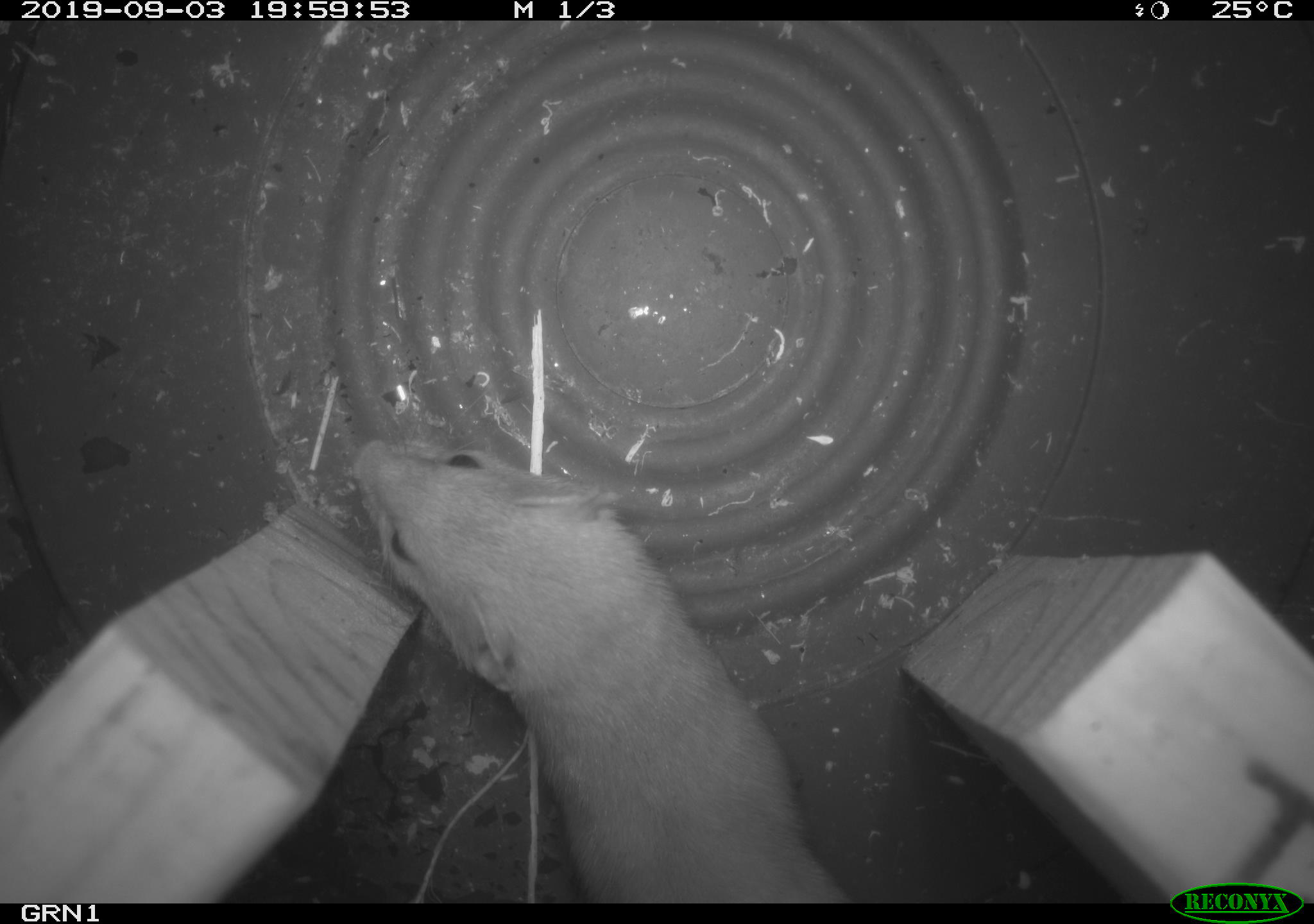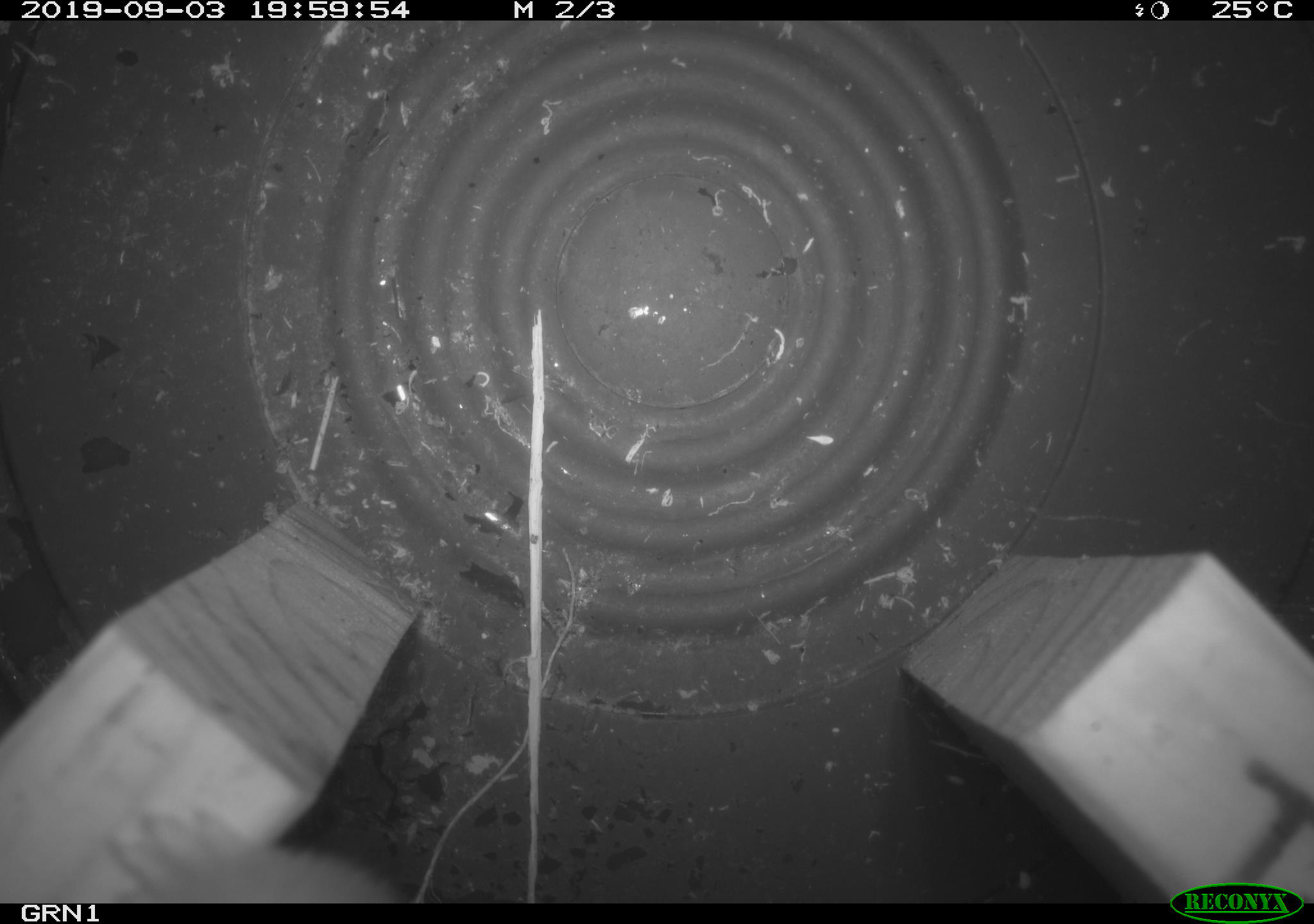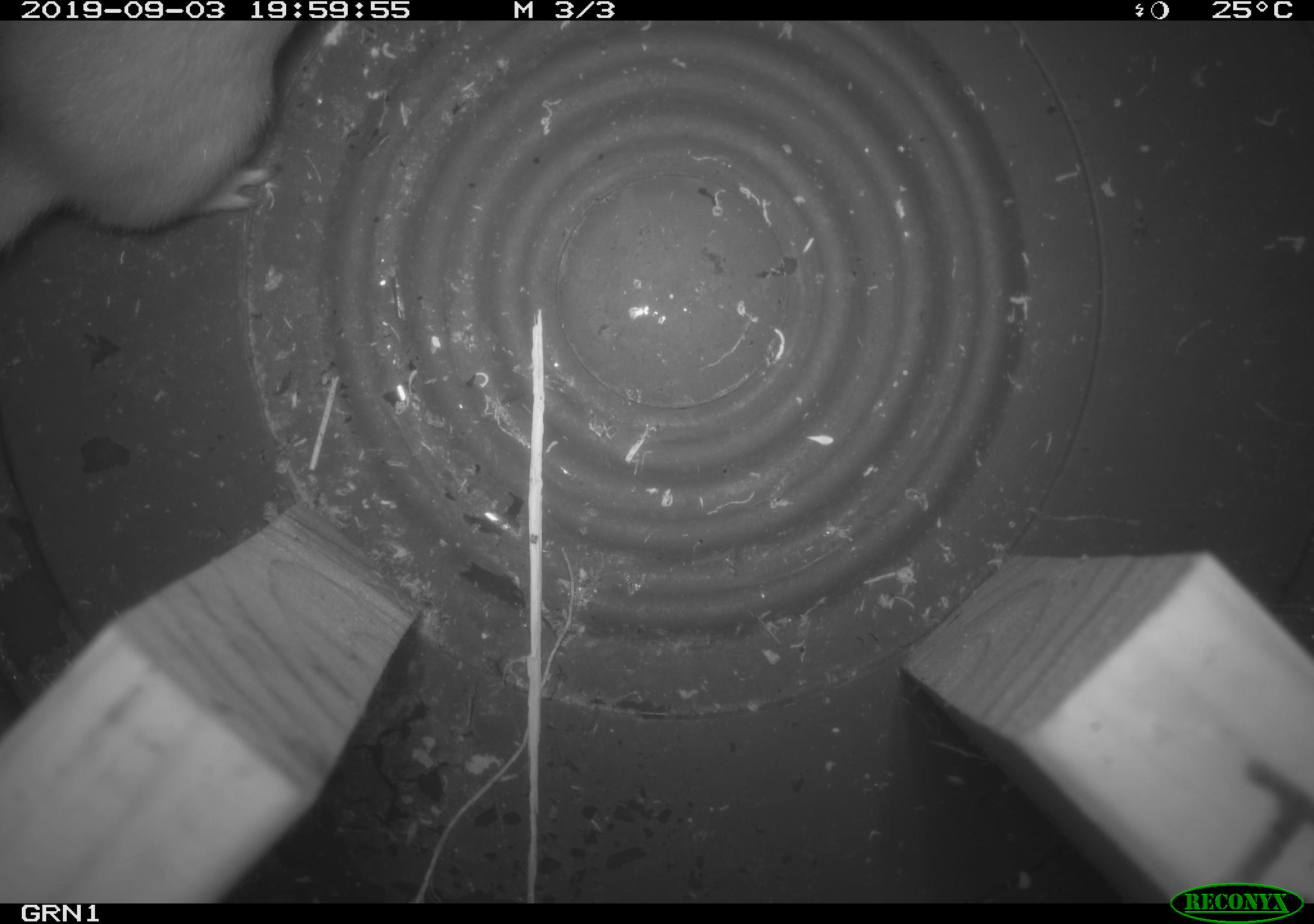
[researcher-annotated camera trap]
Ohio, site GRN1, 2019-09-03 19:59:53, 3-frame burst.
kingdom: Animalia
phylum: Chordata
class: Mammalia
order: Carnivora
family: Mustelidae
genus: Neogale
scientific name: Neogale frenata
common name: long-tailed weasel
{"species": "long-tailed weasel (Neogale frenata)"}